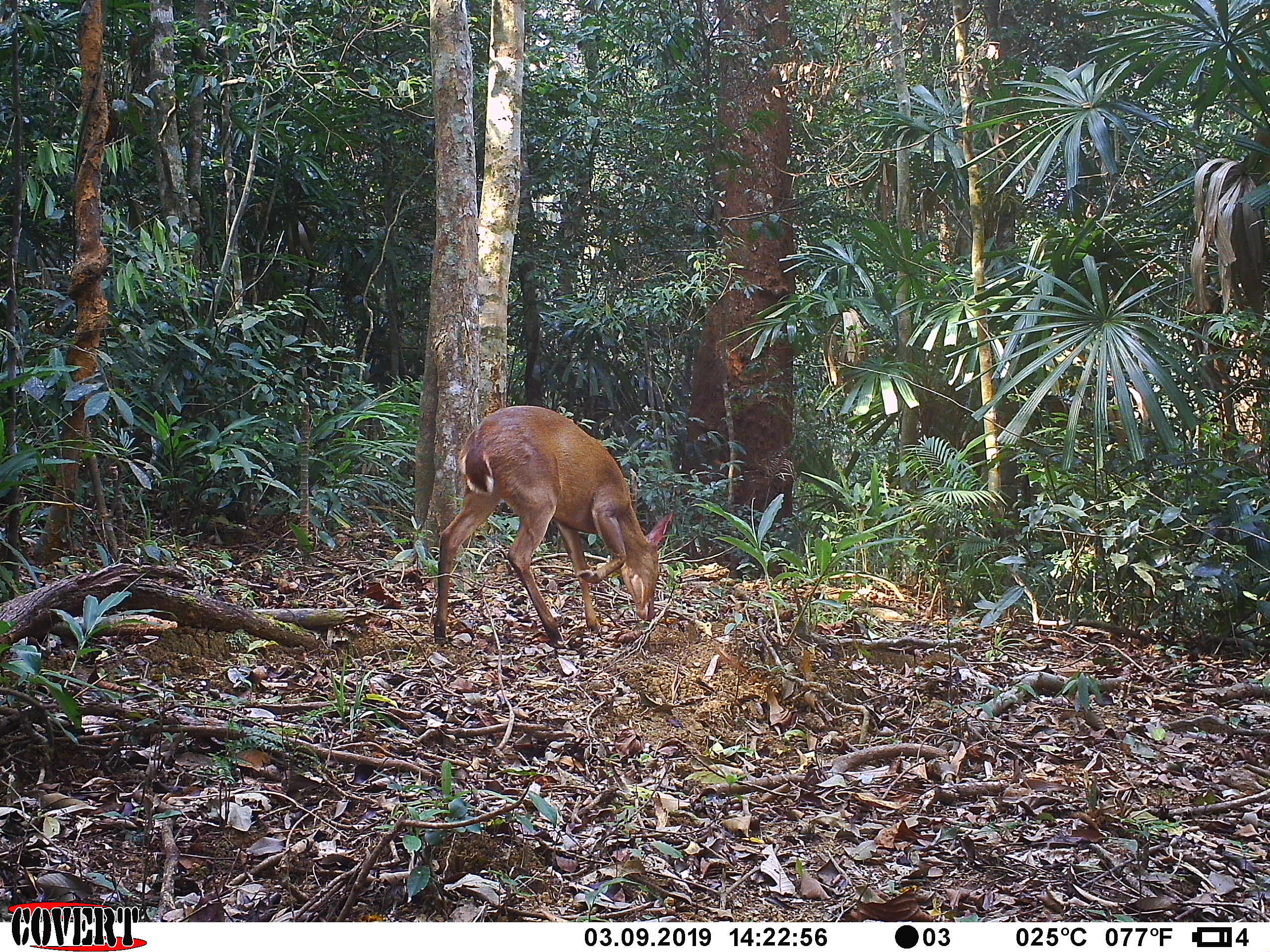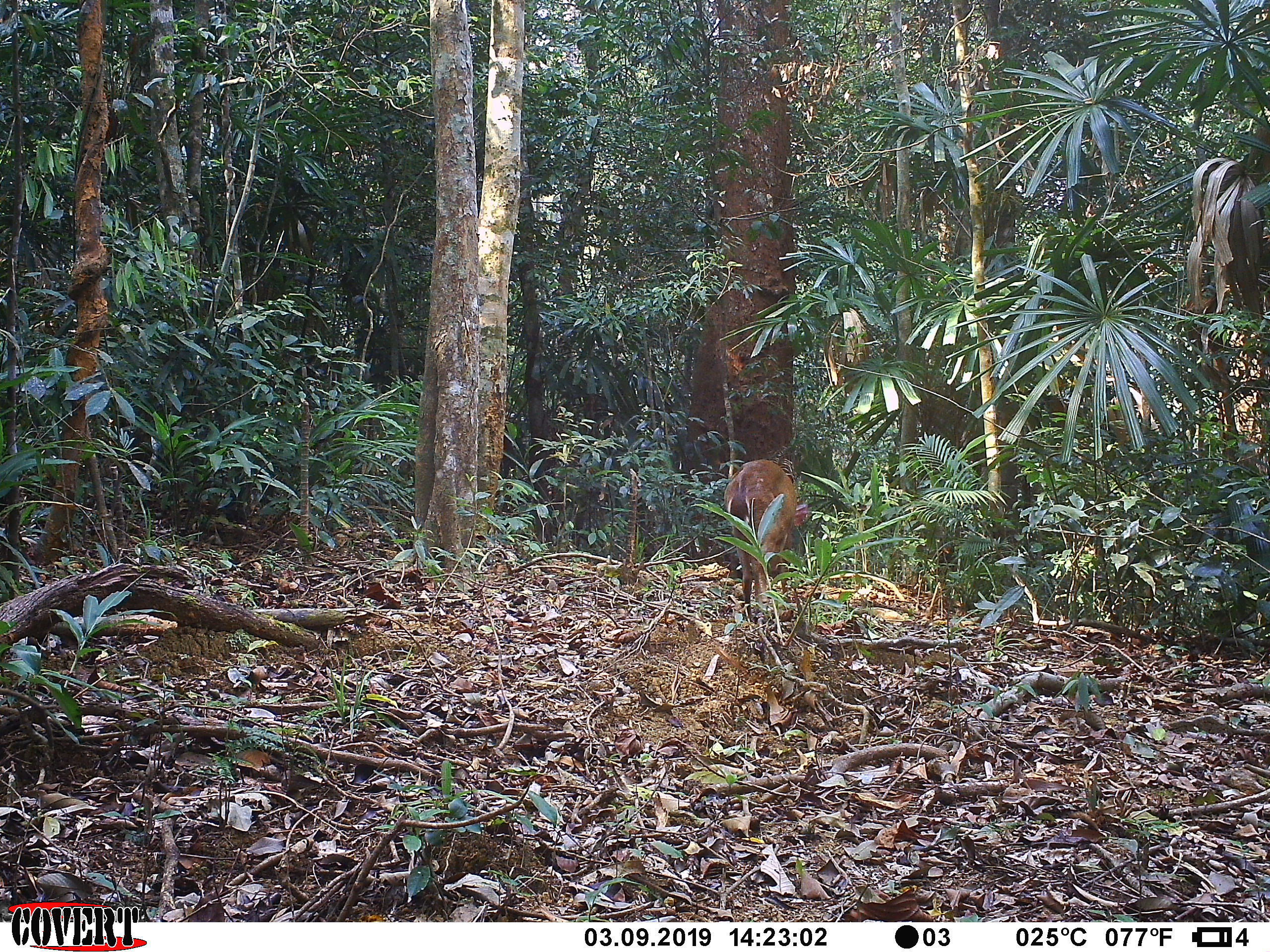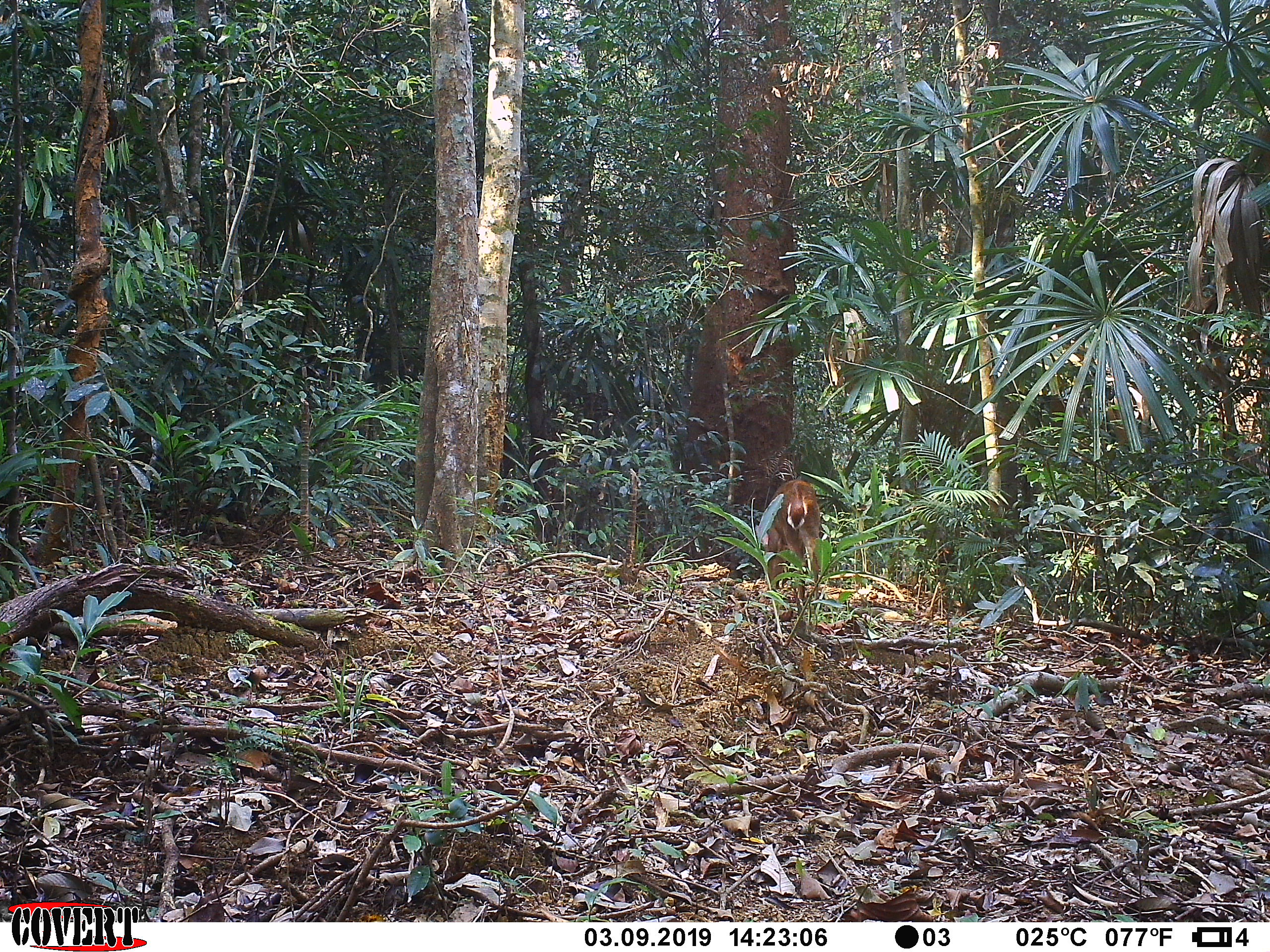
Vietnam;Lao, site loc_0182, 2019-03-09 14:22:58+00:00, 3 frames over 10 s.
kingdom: Animalia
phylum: Chordata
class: Mammalia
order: Artiodactyla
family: Cervidae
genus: Muntiacus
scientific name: Muntiacus vuquangensis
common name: large-antlered muntjac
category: large antlered muntjac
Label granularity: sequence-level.